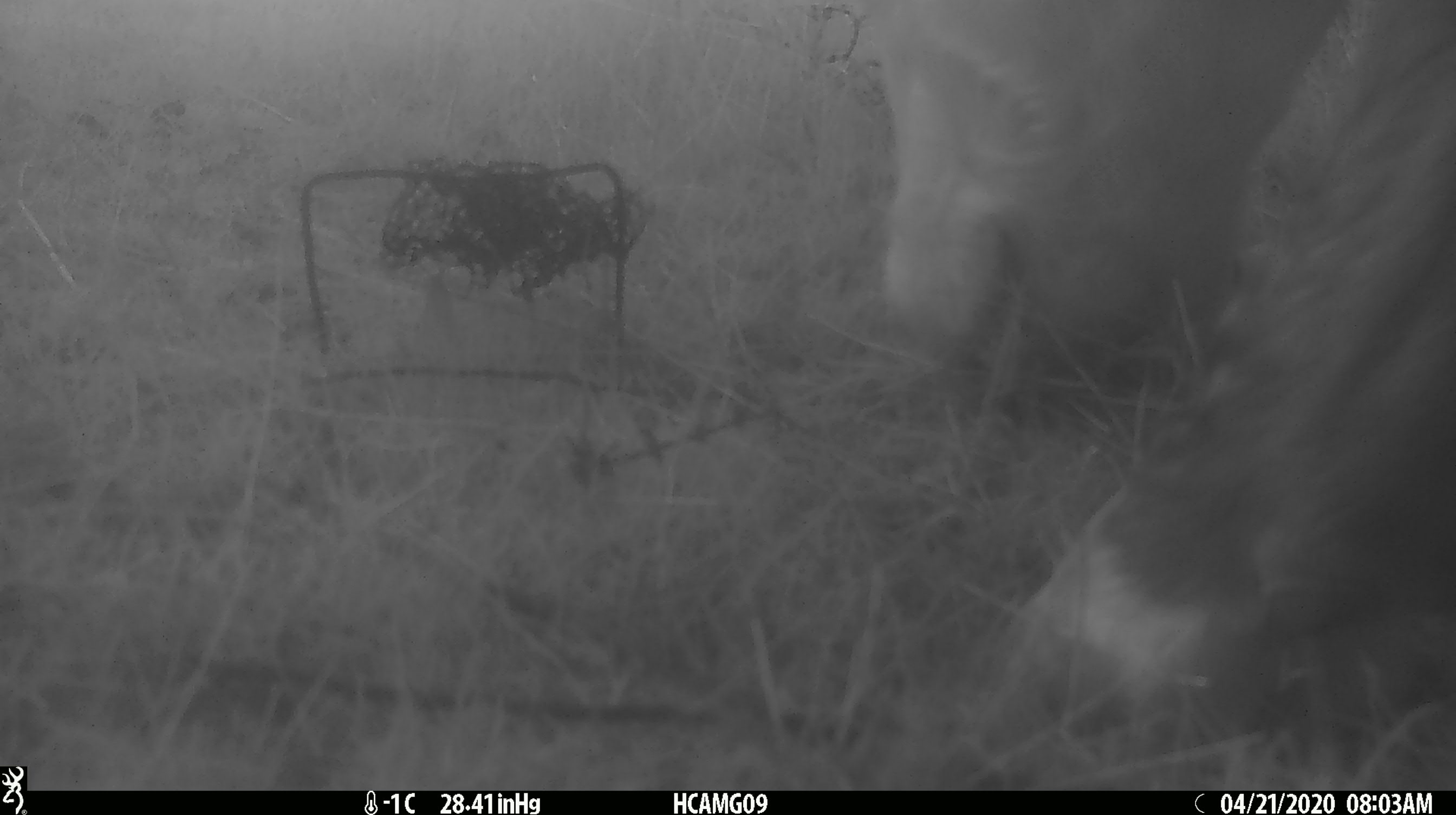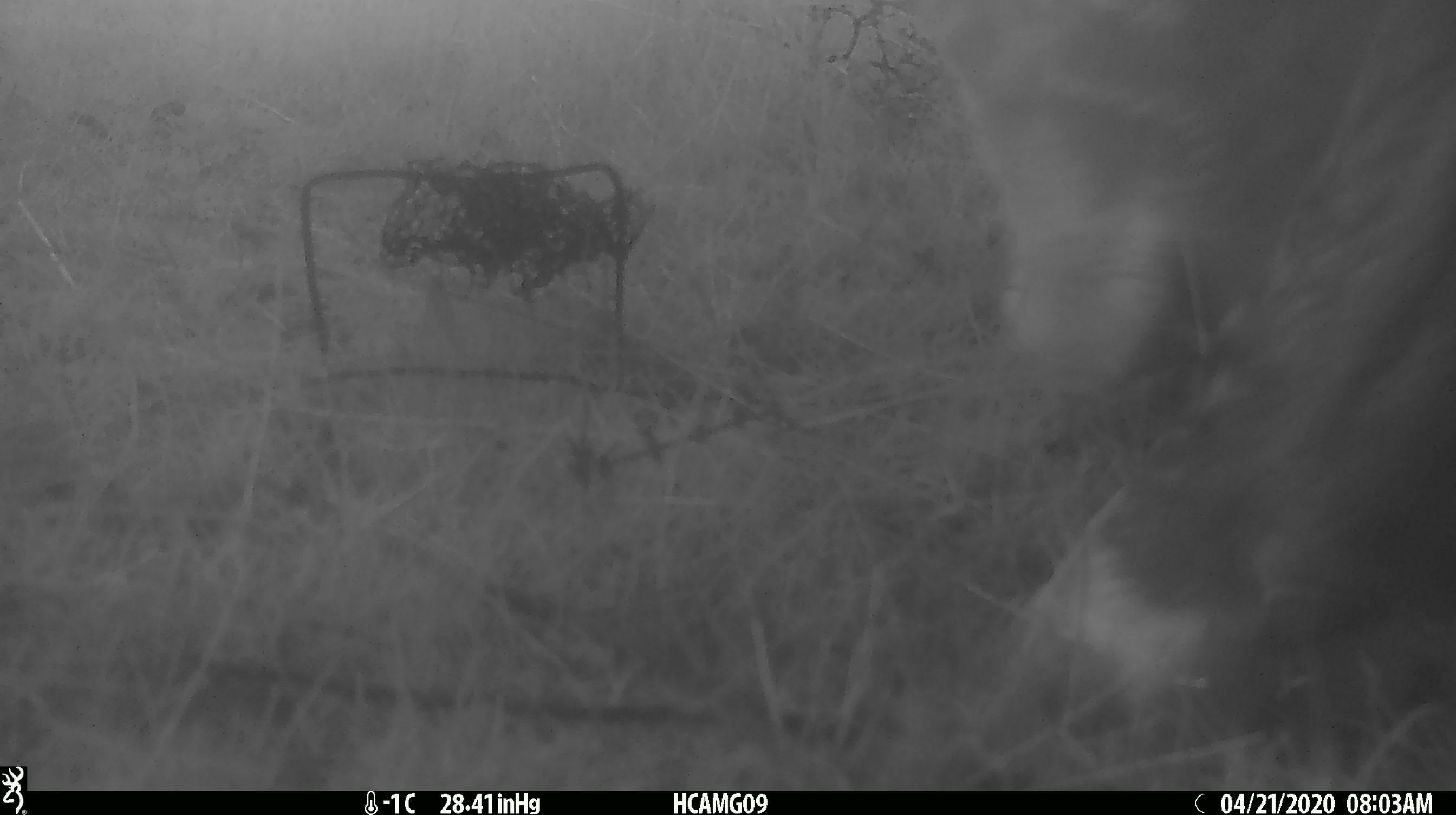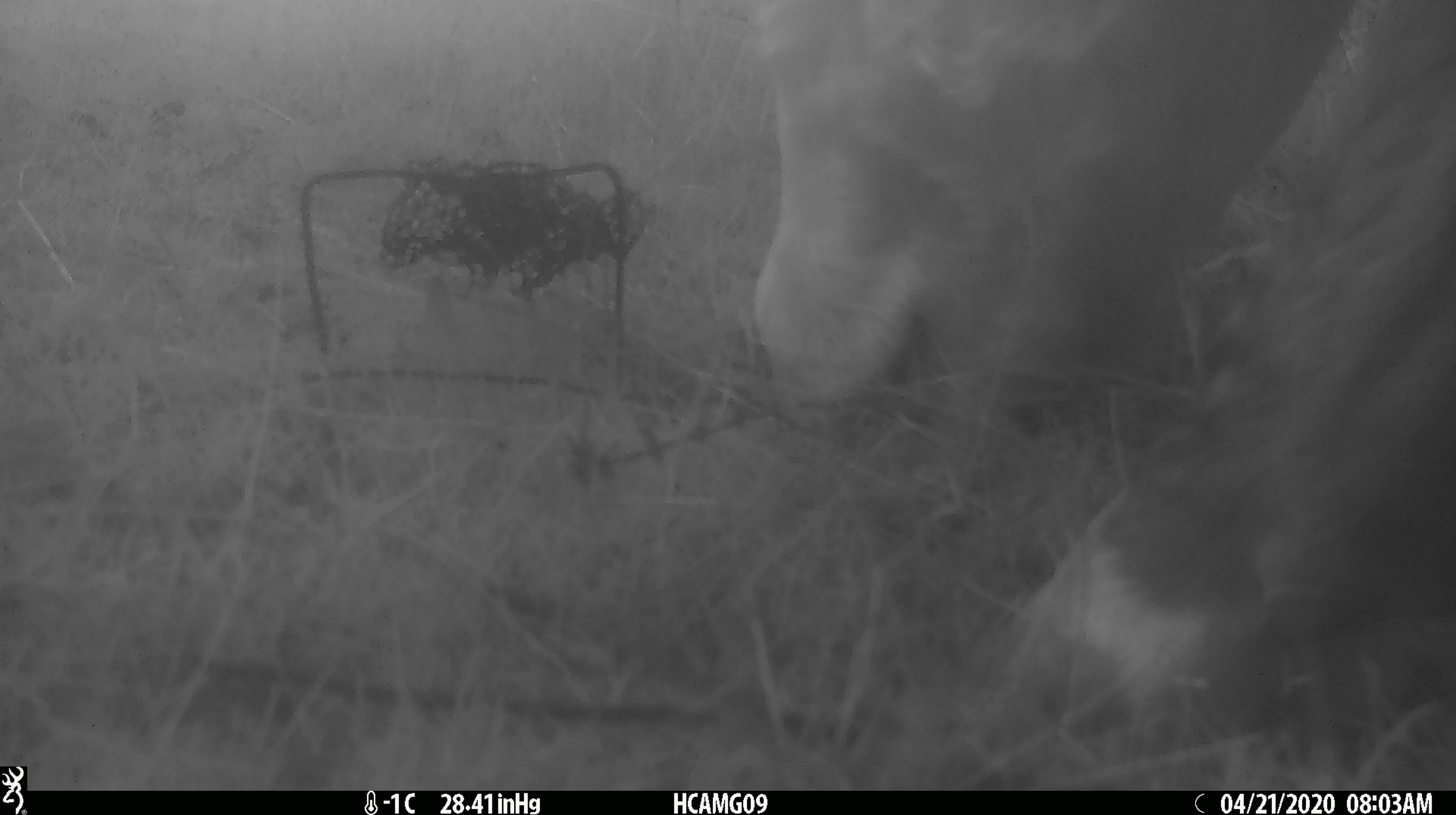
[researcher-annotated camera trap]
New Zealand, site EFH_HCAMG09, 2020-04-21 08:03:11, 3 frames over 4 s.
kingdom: Animalia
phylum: Chordata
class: Mammalia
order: Artiodactyla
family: Bovidae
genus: Bos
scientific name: Bos taurus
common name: domestic cow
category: cow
Cow (domestic cow) (Bos taurus).